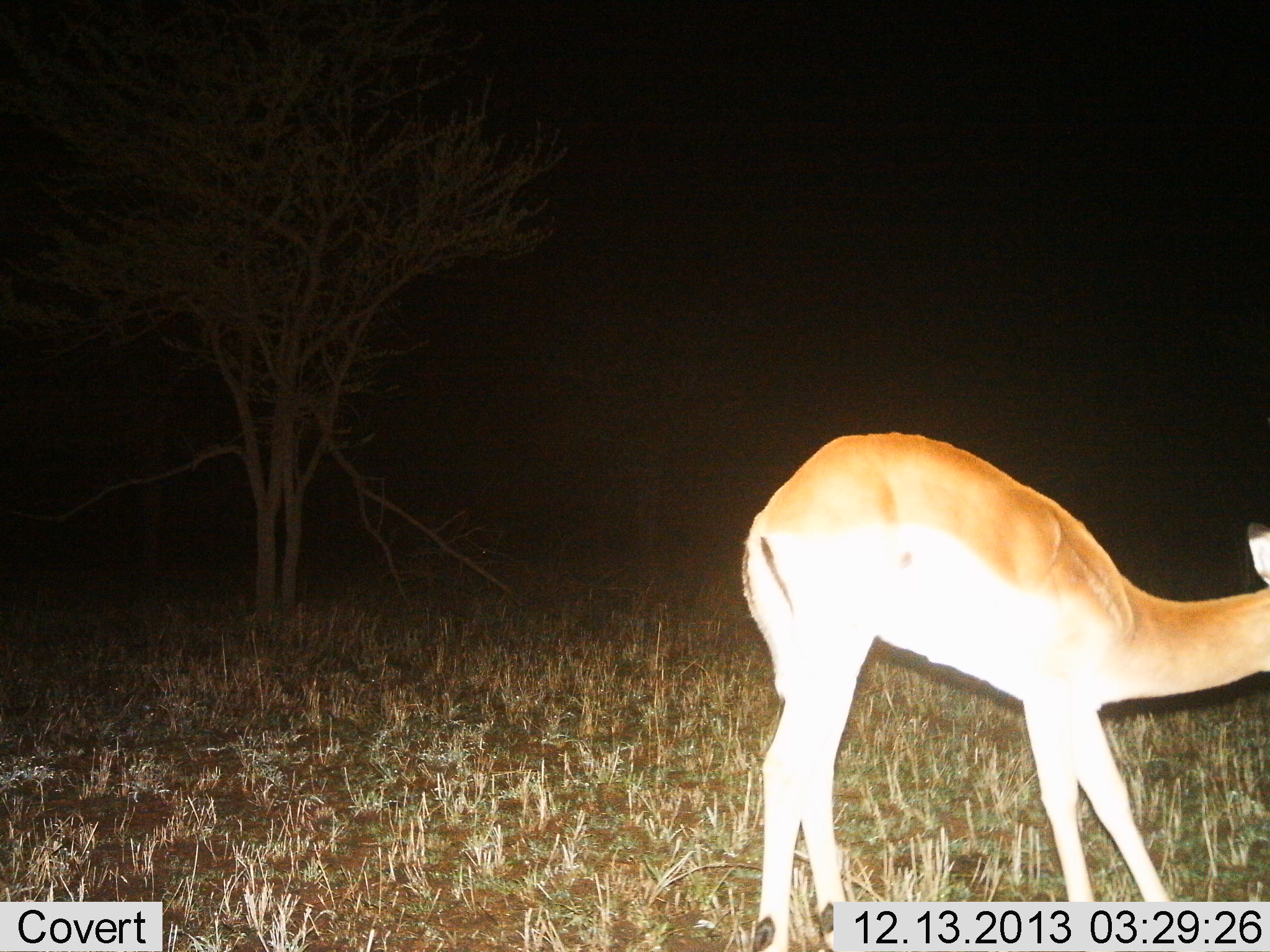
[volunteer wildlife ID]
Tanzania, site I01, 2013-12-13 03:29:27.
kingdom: Animalia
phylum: Chordata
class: Mammalia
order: Artiodactyla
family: Bovidae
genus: Aepyceros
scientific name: Aepyceros melampus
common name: impala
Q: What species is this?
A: Impala (Aepyceros melampus).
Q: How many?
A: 1.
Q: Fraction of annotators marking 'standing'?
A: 90%.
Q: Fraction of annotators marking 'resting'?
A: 0%.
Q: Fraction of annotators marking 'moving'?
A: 0%.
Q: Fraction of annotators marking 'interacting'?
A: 0%.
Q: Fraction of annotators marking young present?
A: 0%.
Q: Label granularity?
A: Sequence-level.